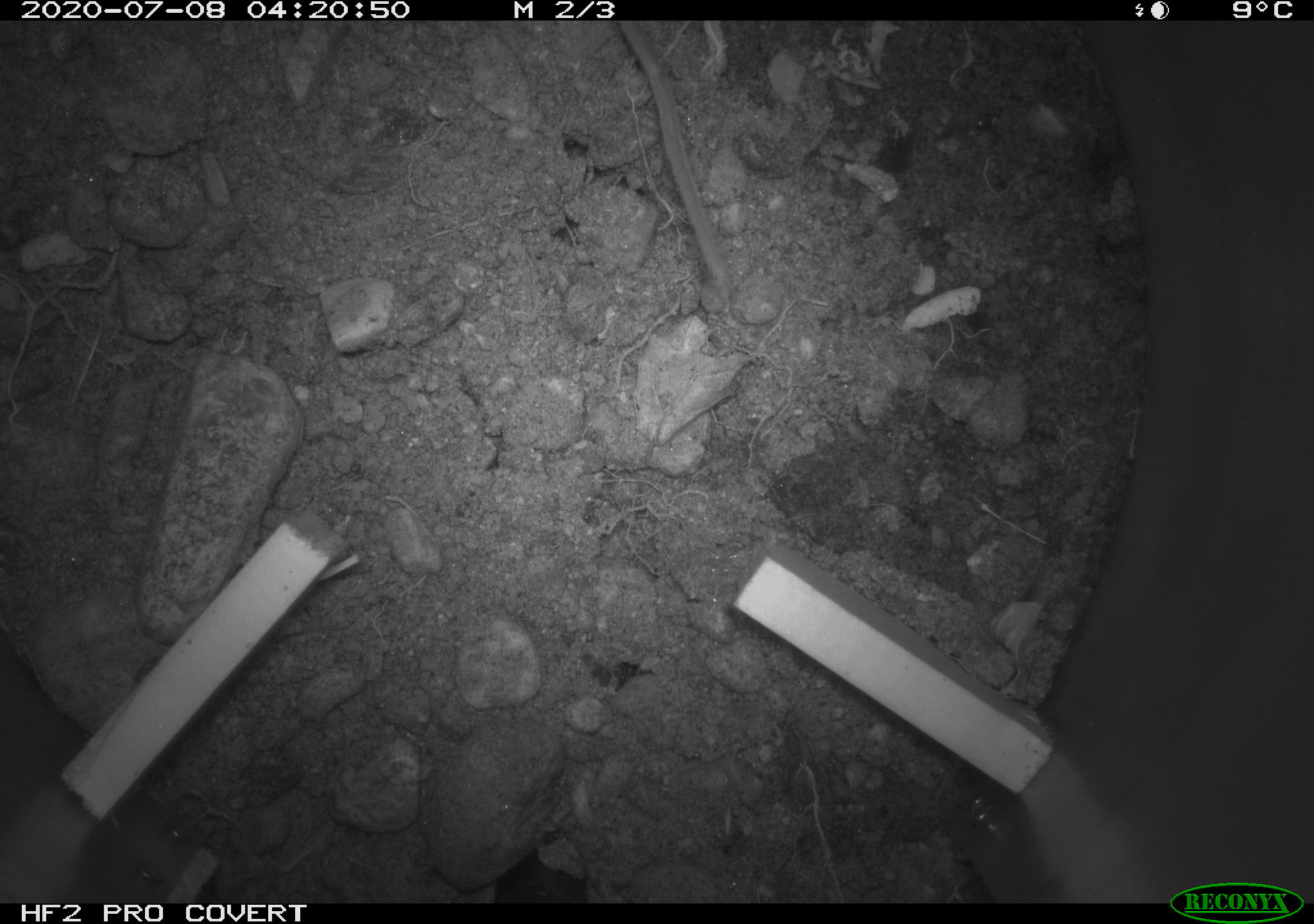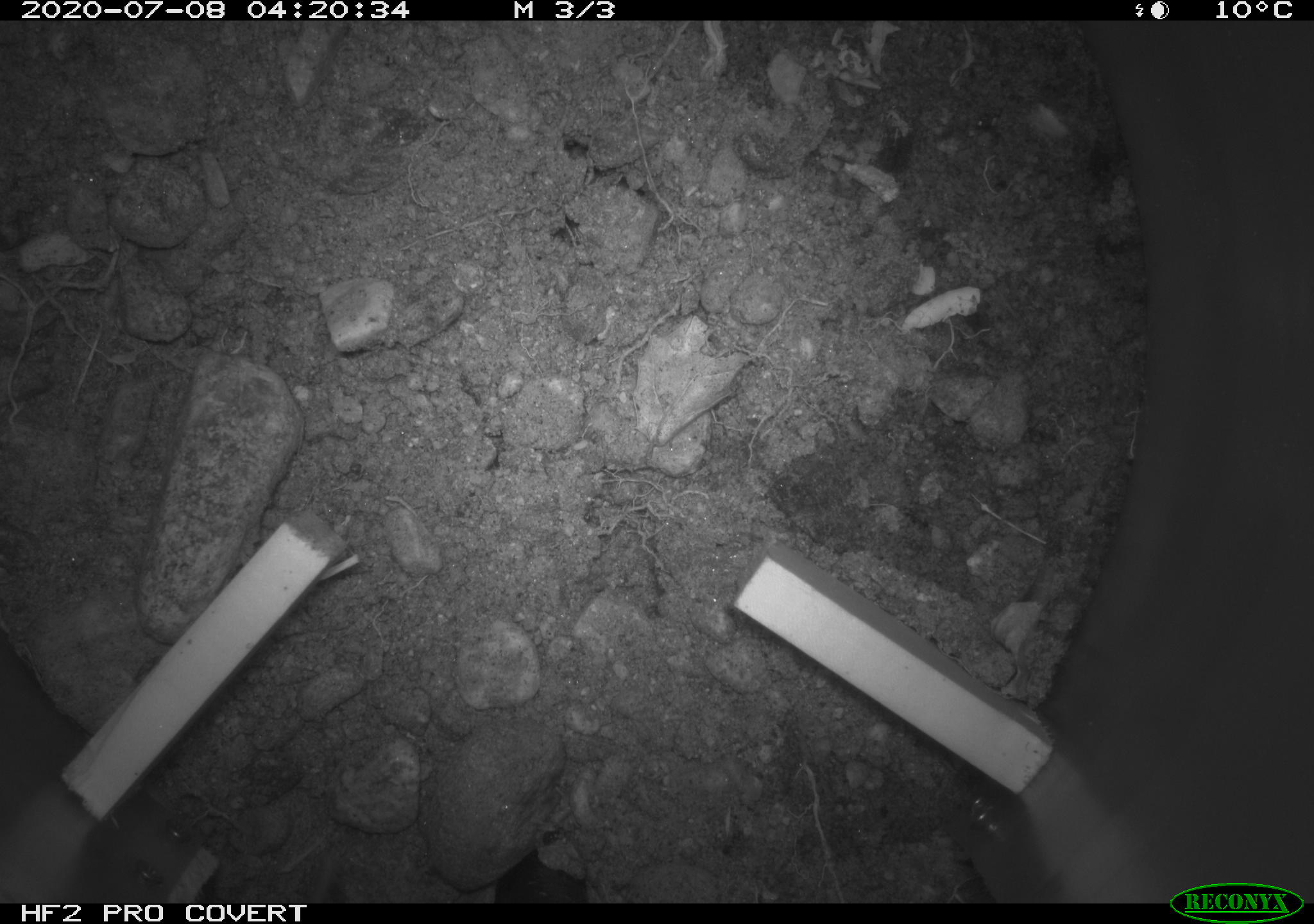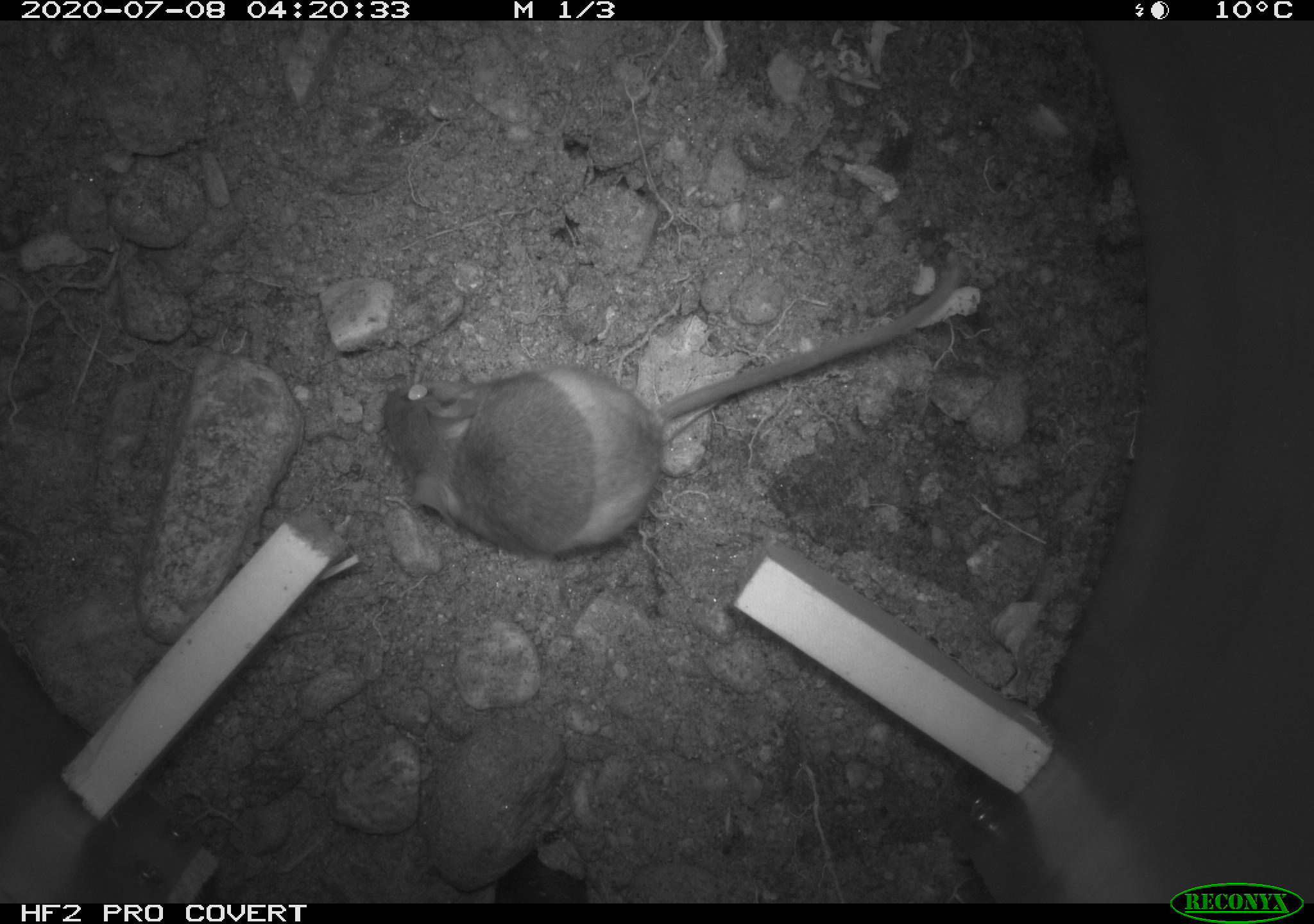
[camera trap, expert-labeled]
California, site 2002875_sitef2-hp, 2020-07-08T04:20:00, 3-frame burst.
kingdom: Animalia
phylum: Chordata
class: Mammalia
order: Rodentia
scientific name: Rodentia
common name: rodent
Rodent (Rodentia).